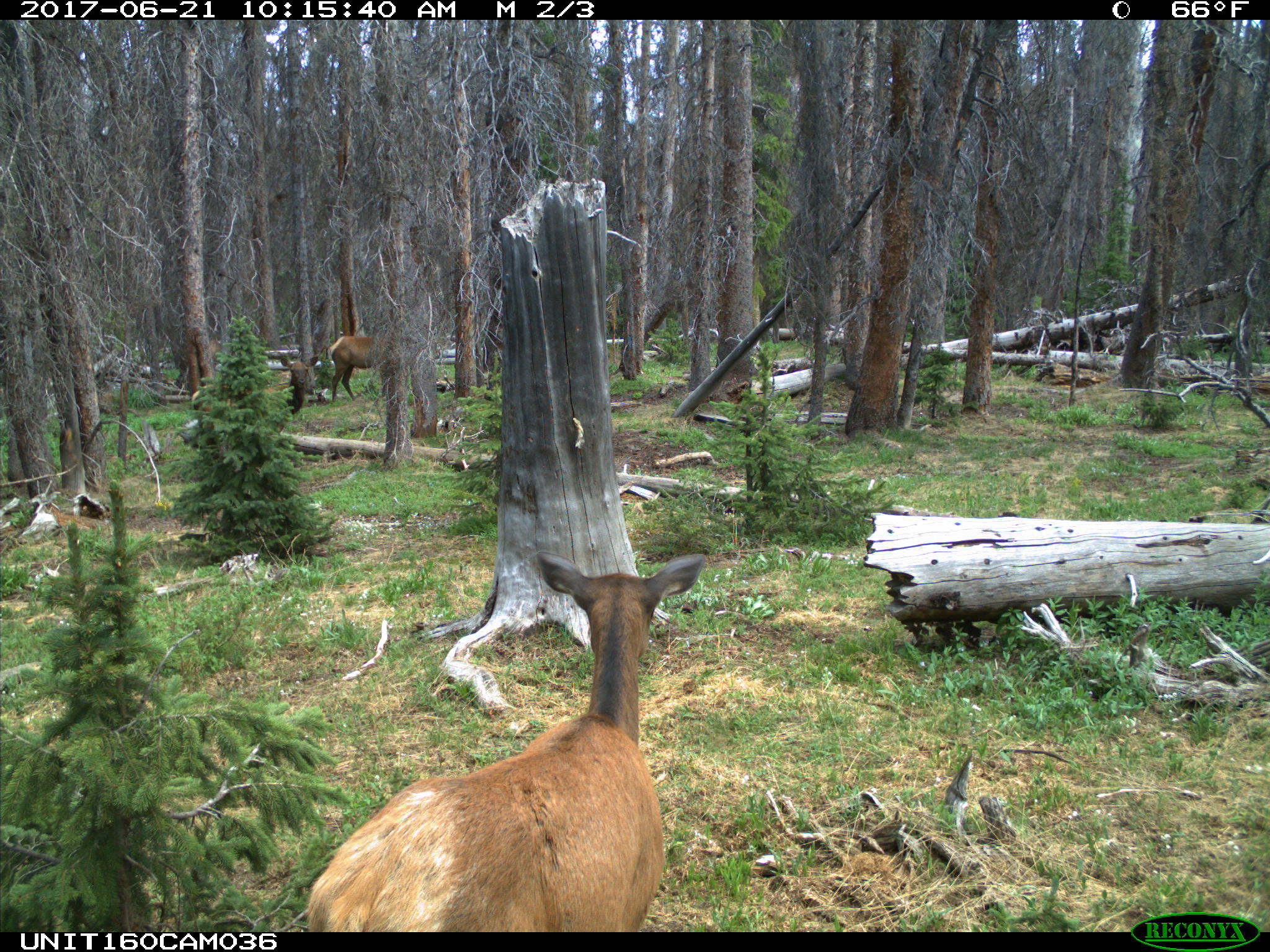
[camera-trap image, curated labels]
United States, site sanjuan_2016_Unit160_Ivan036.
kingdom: Animalia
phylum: Chordata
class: Mammalia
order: Artiodactyla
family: Cervidae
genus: Cervus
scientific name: Cervus elaphus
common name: red deer